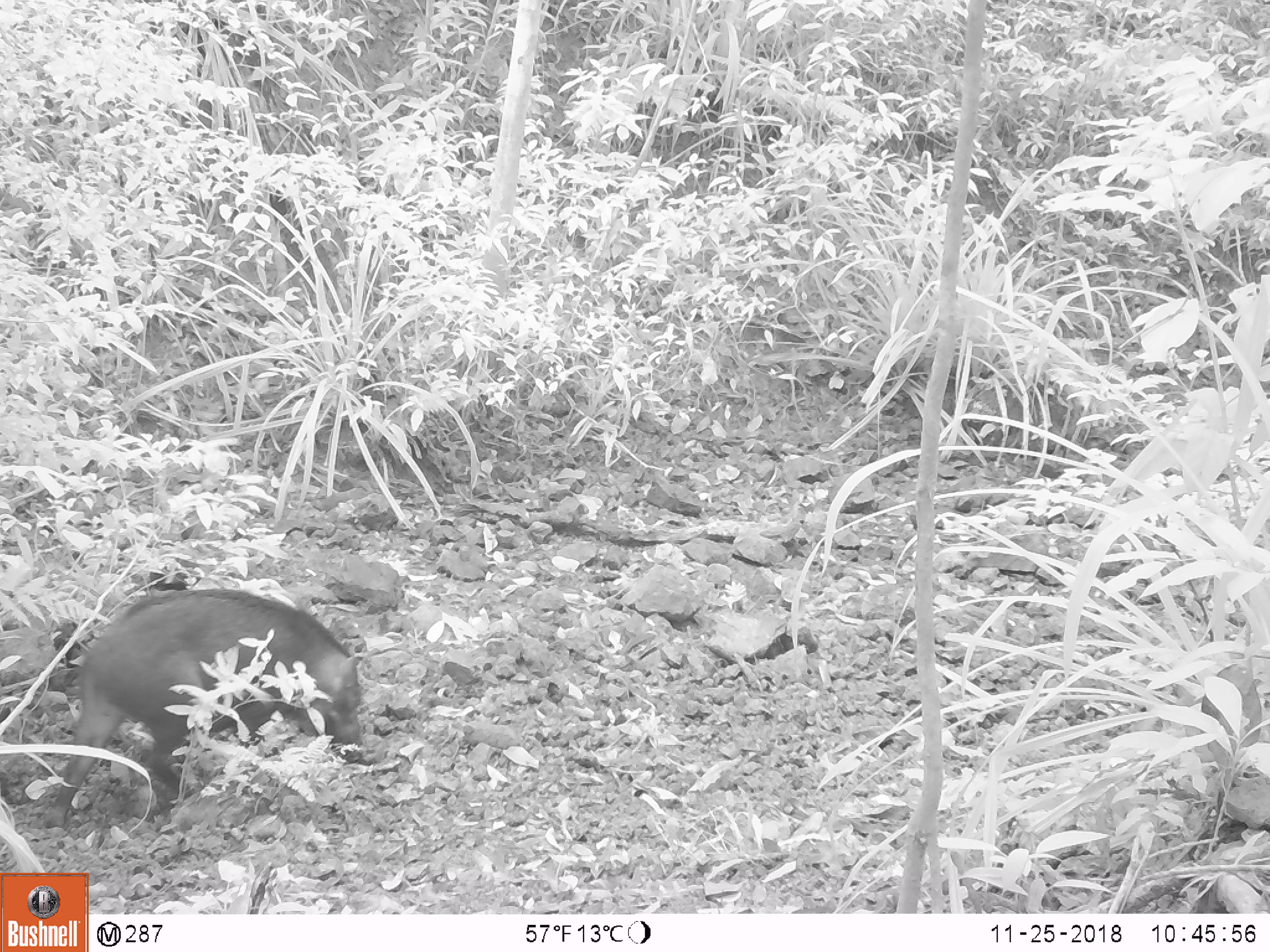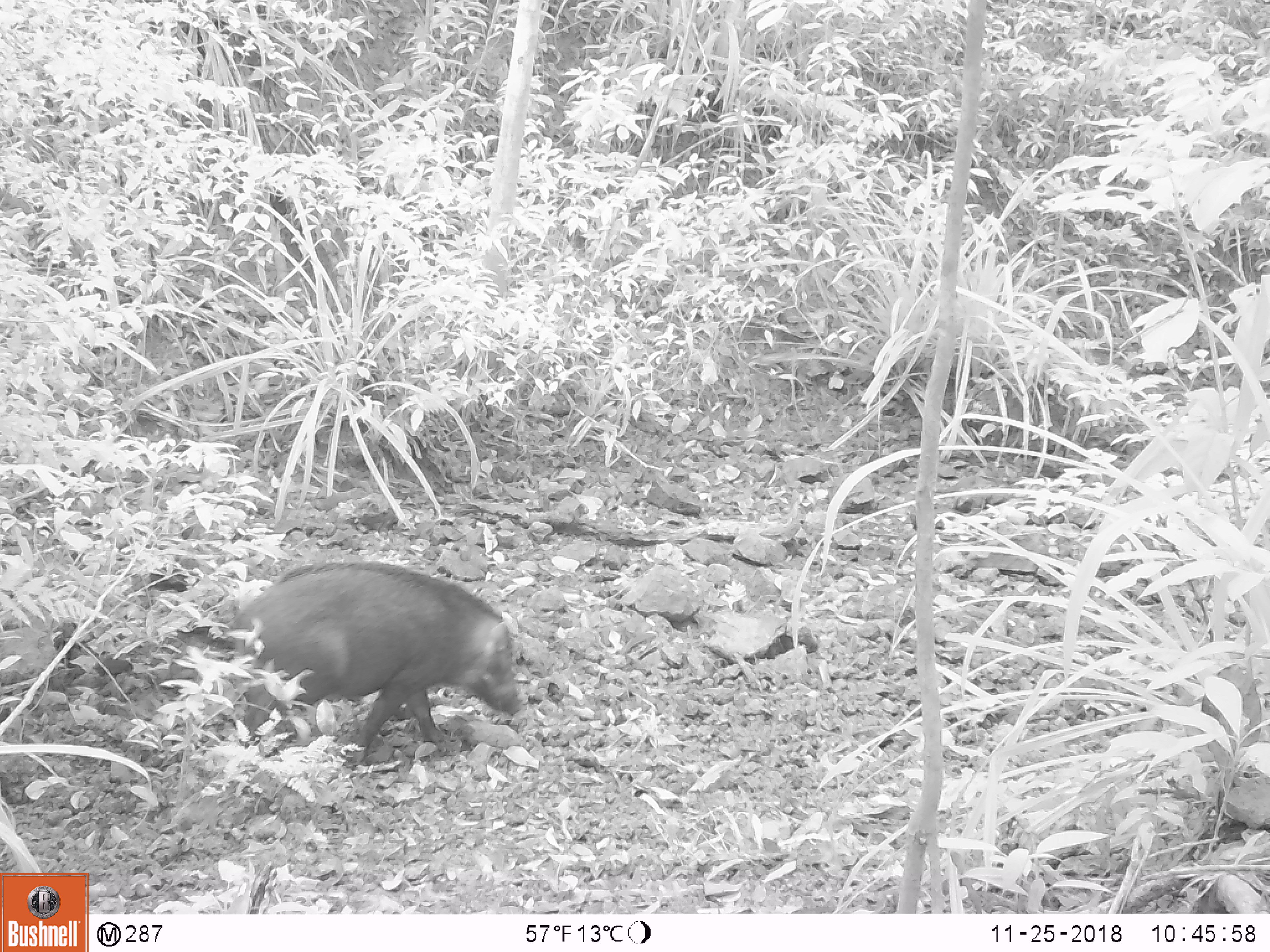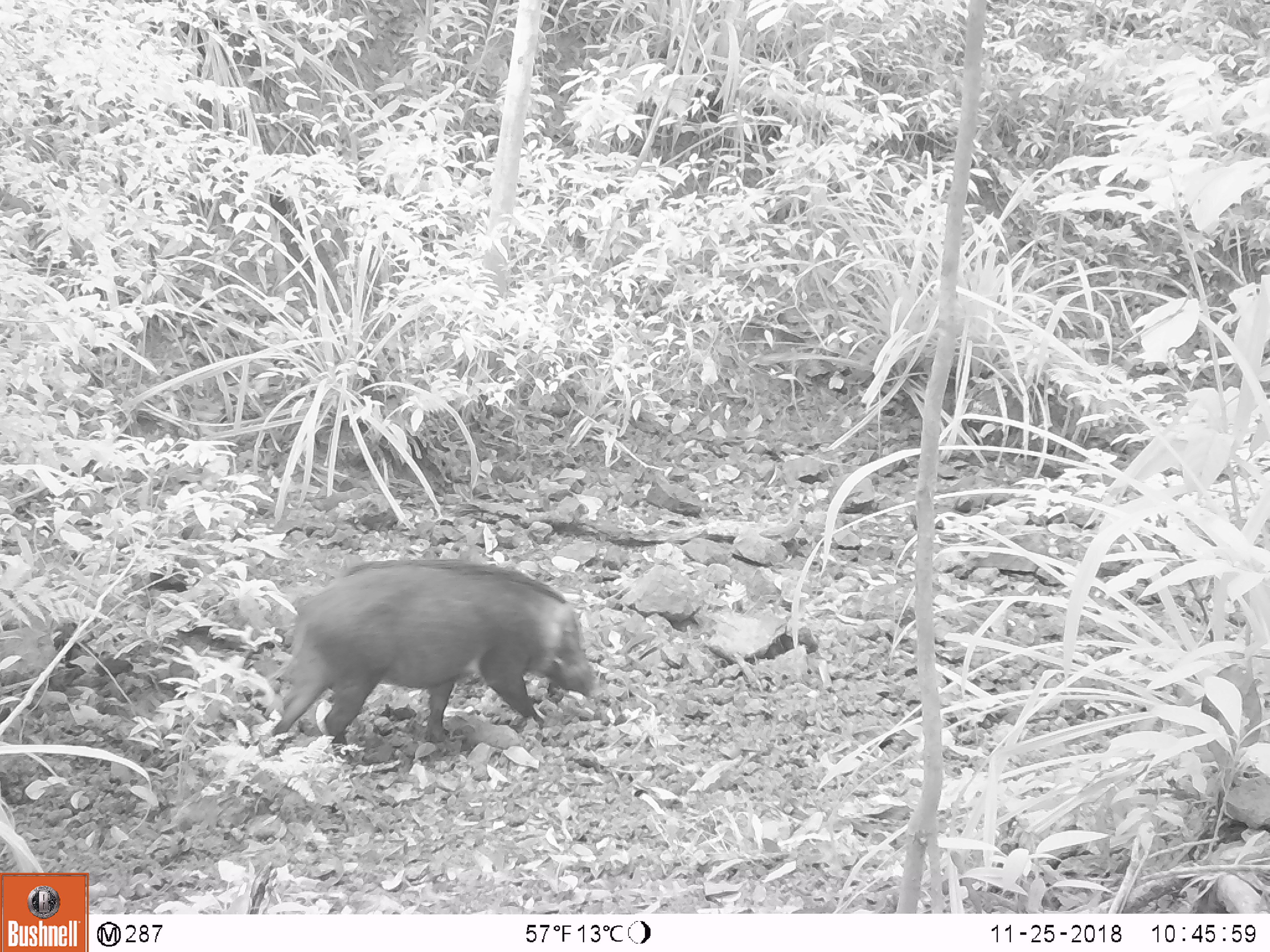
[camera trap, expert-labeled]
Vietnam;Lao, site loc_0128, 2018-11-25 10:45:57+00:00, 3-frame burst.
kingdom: Animalia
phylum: Chordata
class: Mammalia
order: Artiodactyla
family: Suidae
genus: Sus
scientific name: Sus scrofa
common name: eurasian wild pig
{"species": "eurasian wild pig (Sus scrofa)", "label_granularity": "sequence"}